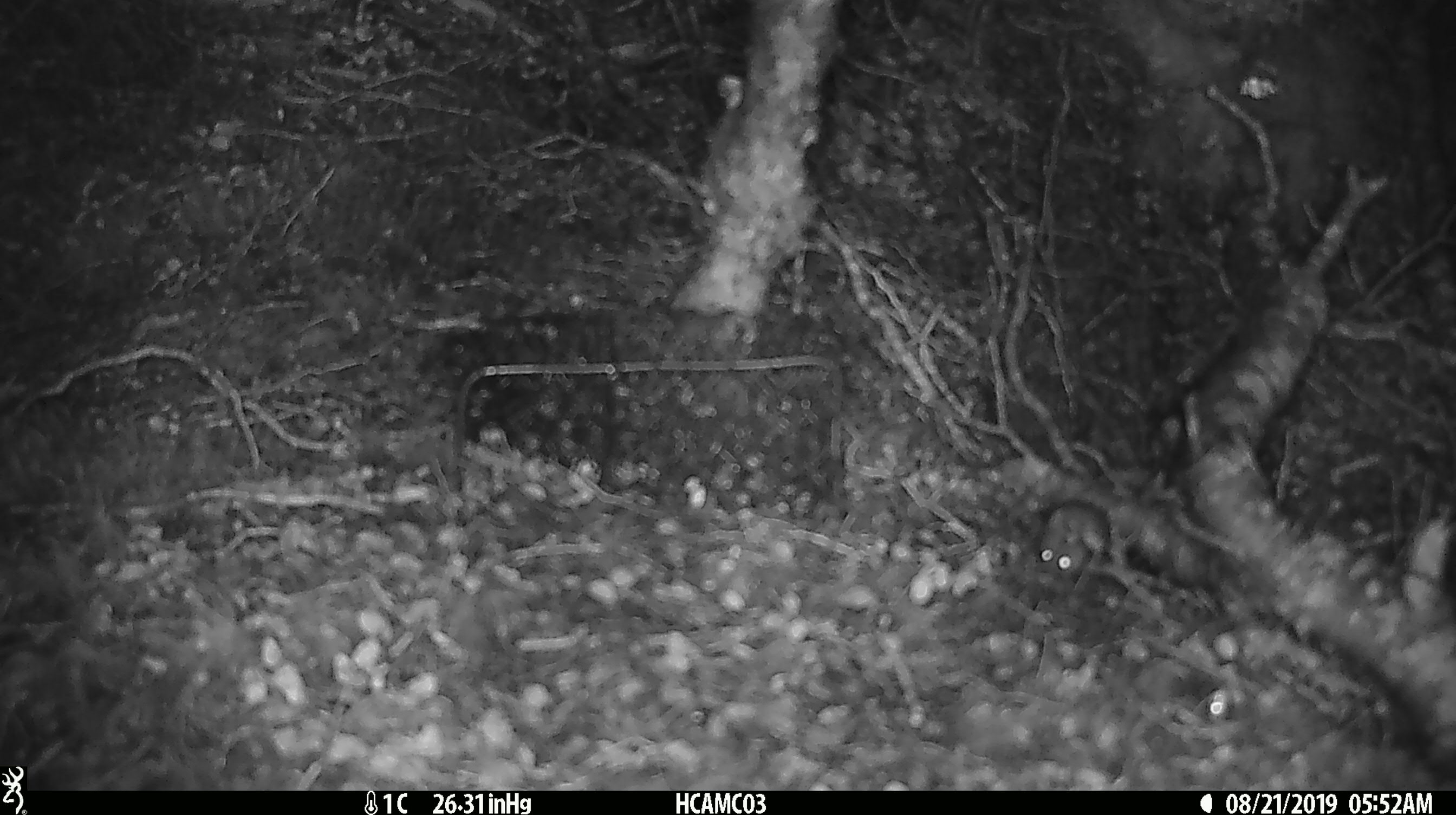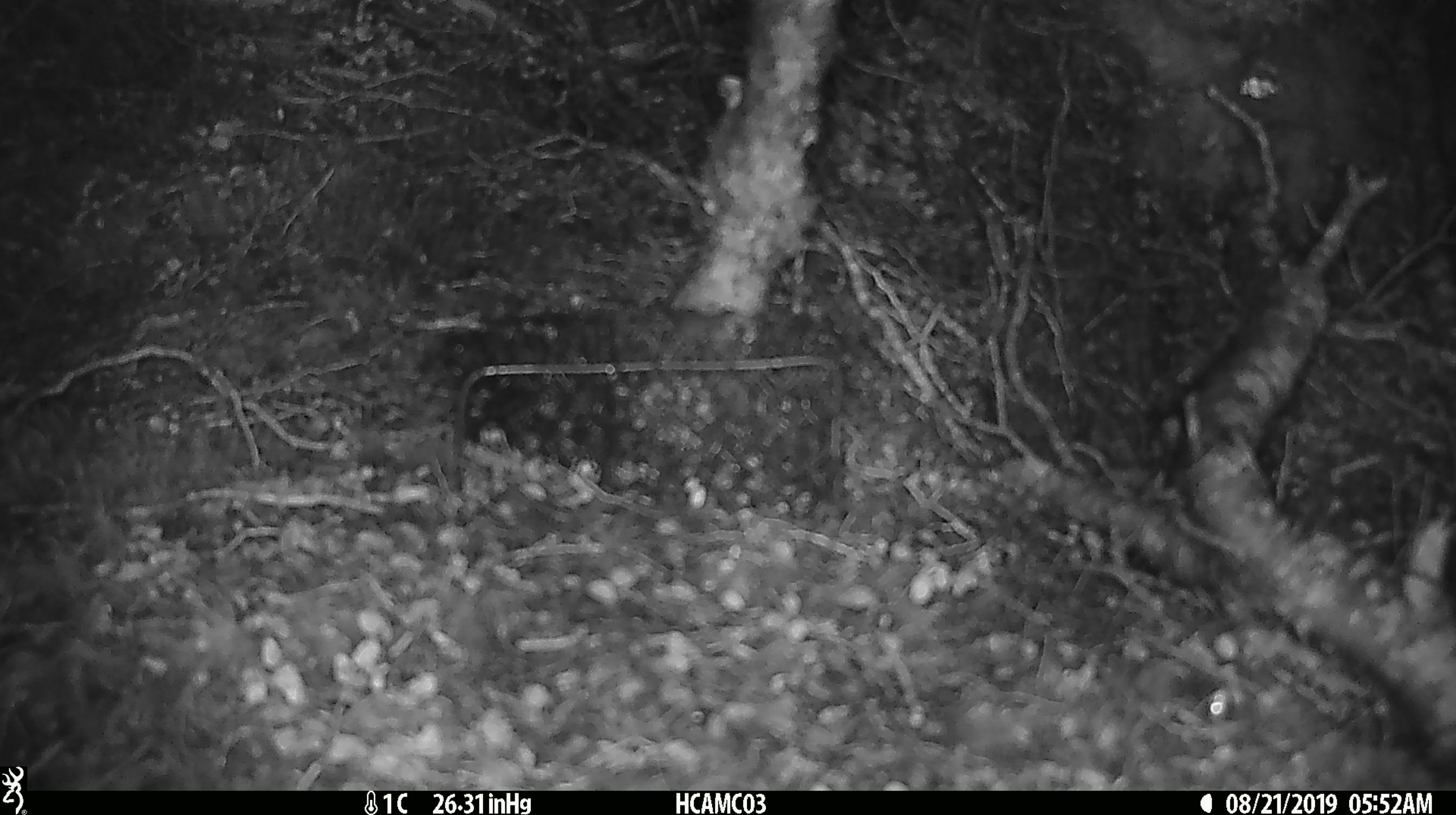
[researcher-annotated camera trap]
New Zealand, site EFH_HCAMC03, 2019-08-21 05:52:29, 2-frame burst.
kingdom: Animalia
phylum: Chordata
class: Mammalia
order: Rodentia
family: Muridae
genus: Mus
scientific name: Mus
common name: mouse